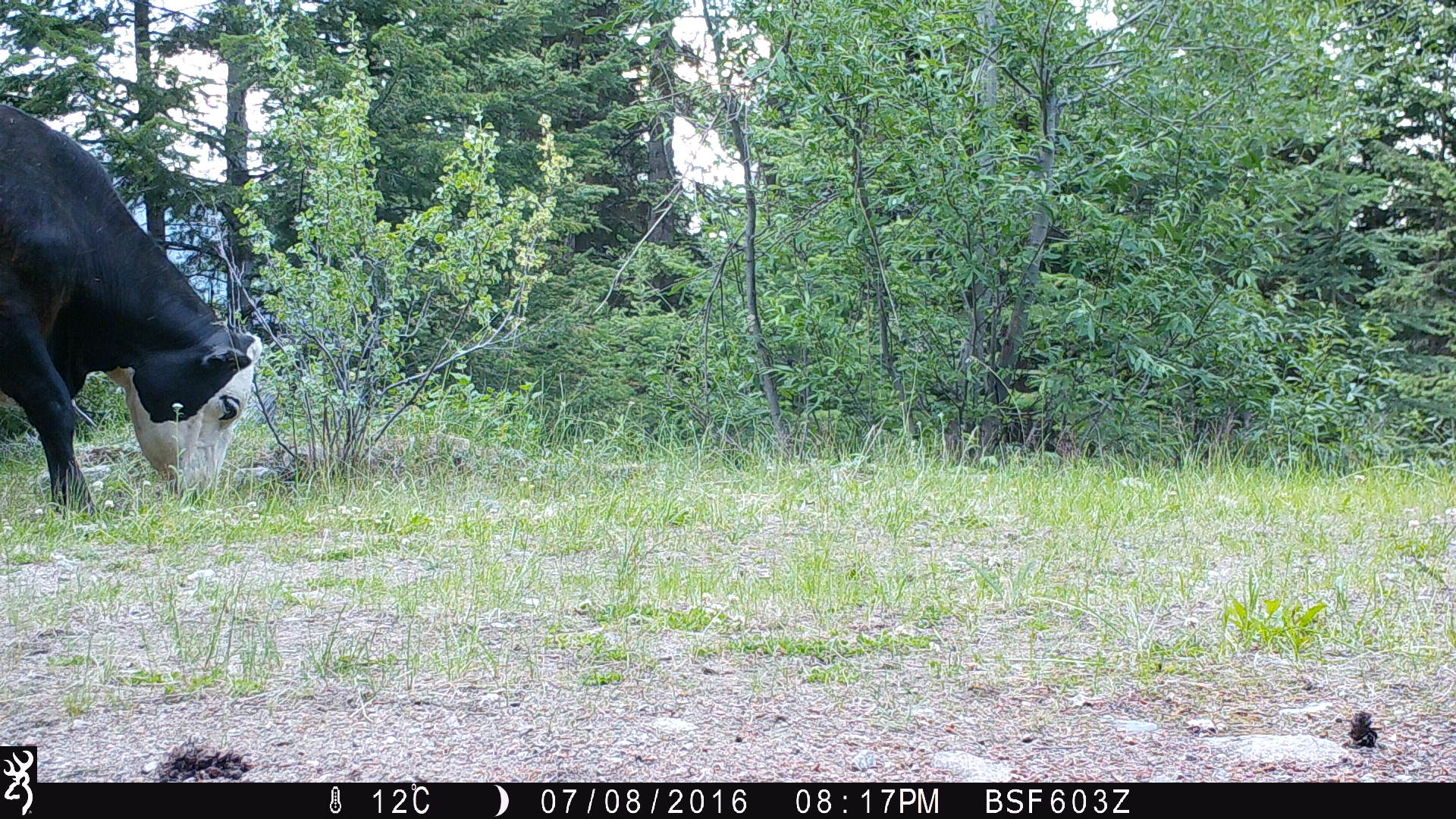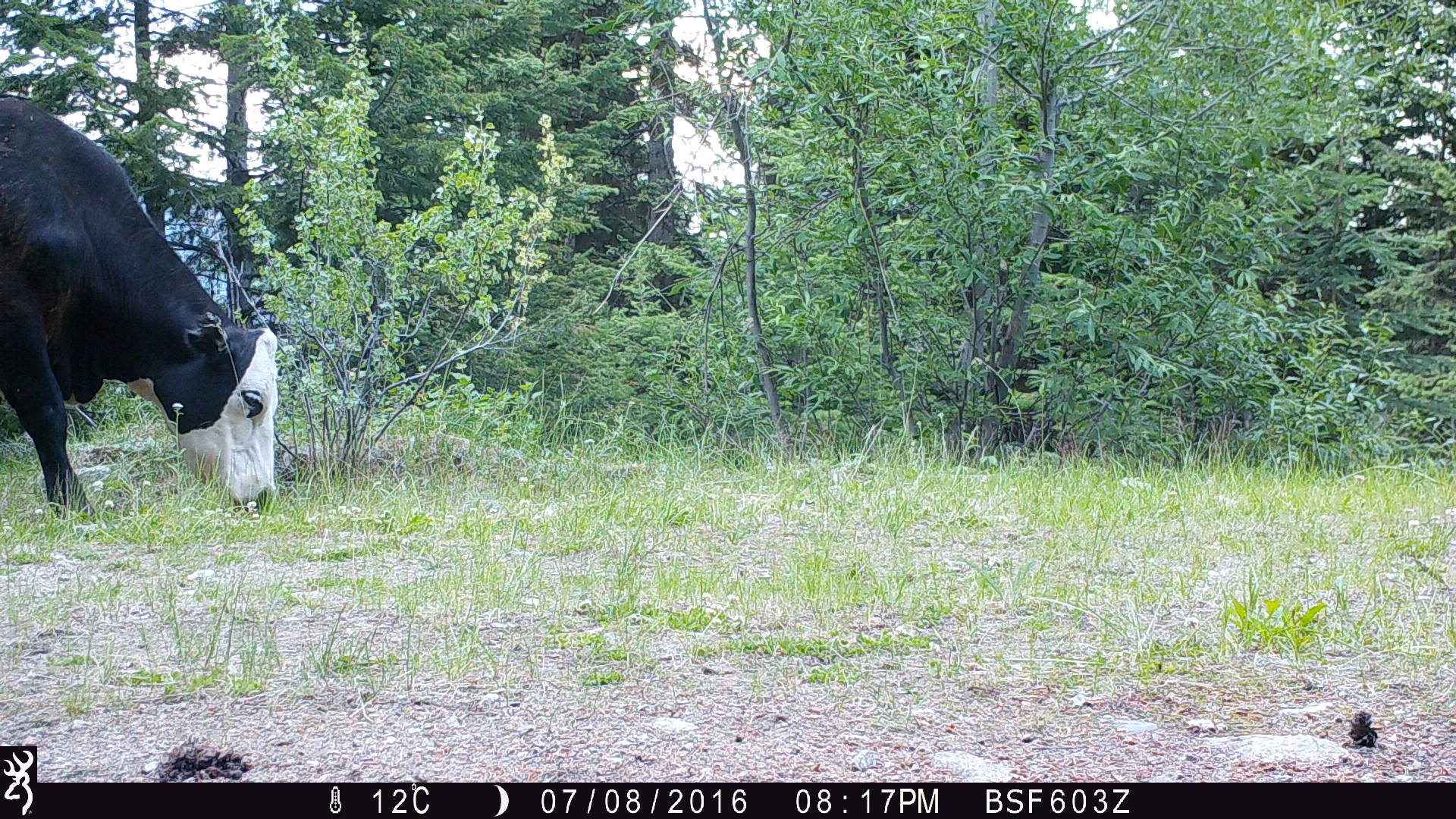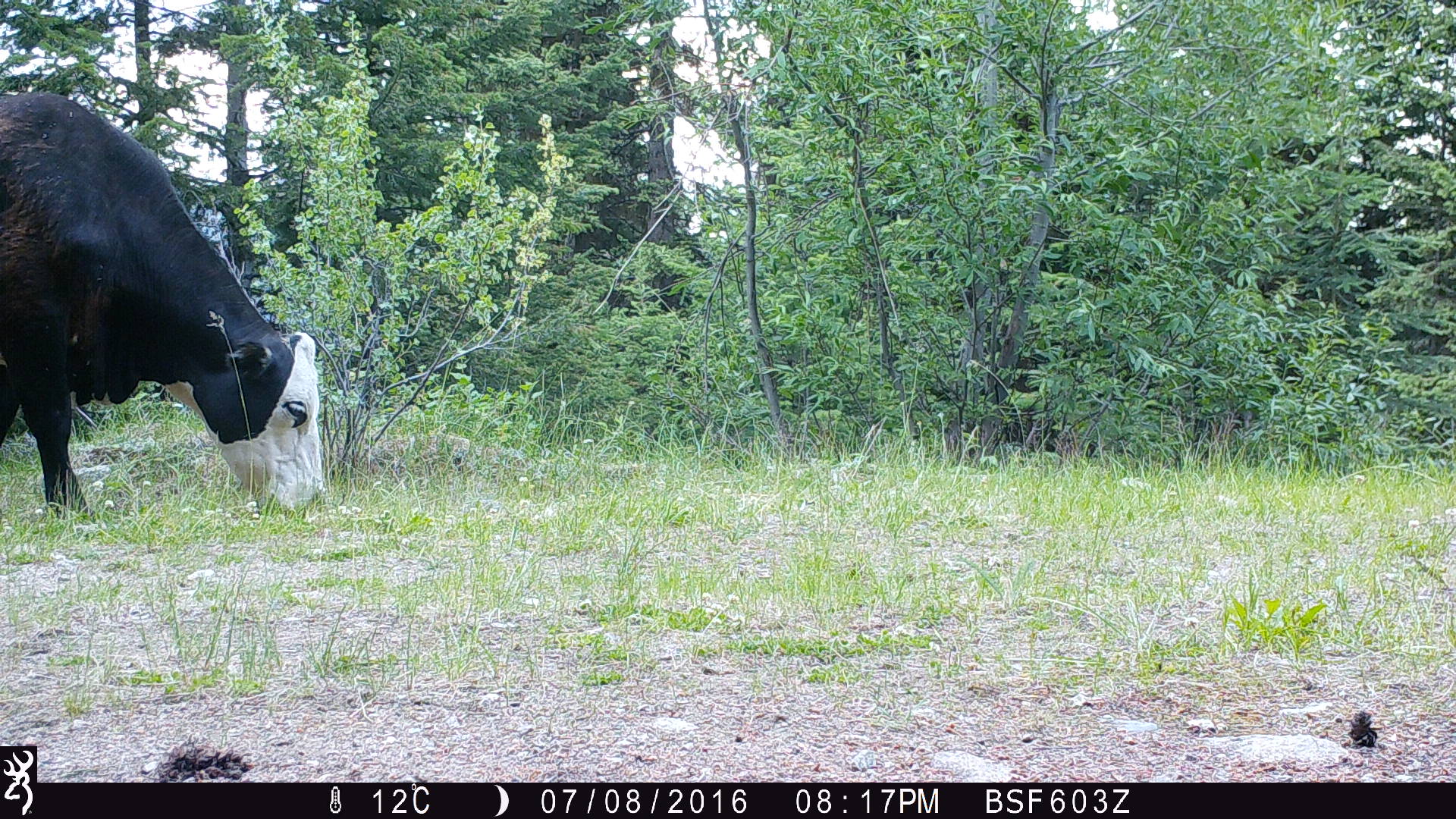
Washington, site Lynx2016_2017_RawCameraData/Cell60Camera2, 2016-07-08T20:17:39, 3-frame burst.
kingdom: Animalia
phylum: Chordata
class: Mammalia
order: Artiodactyla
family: Bovidae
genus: Bos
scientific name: Bos taurus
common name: domestic cattle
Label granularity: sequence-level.